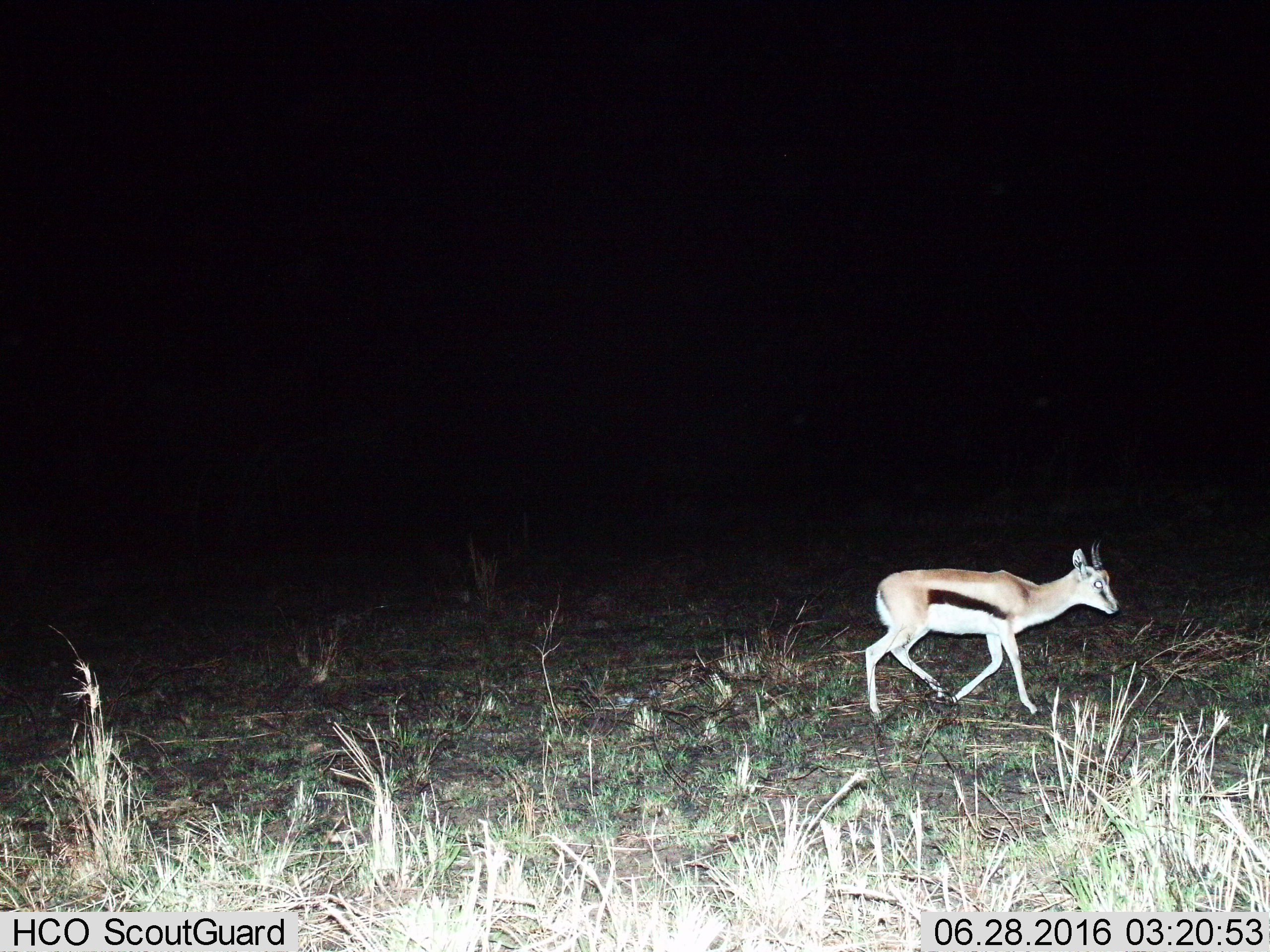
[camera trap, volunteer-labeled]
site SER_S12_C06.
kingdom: Animalia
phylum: Chordata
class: Mammalia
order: Artiodactyla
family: Bovidae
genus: Eudorcas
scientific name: Eudorcas thomsonii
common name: thomson's gazelle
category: gazellethomsons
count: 1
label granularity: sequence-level